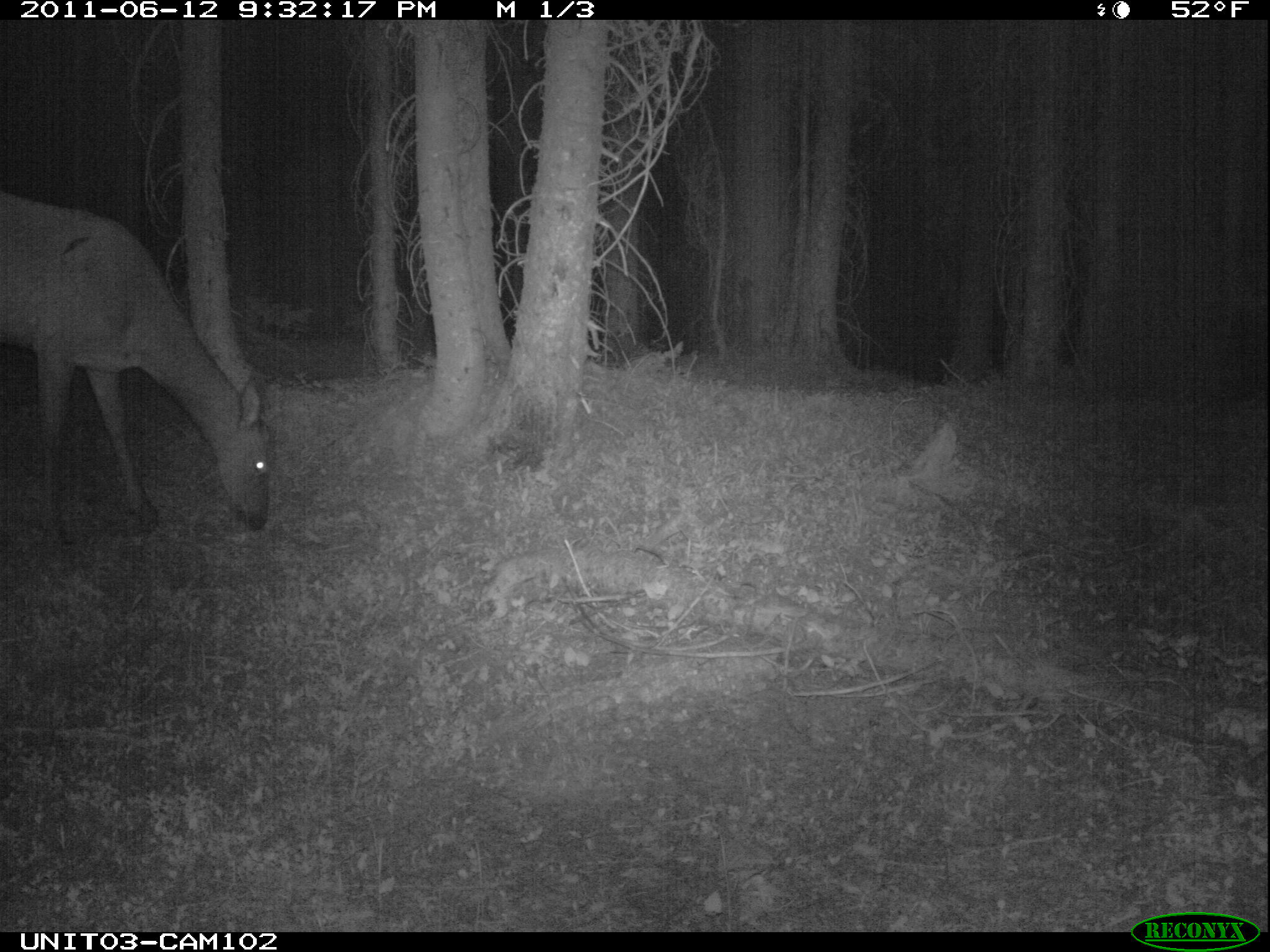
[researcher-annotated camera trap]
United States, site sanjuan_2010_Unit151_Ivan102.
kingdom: Animalia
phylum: Chordata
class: Mammalia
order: Artiodactyla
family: Cervidae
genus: Cervus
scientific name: Cervus elaphus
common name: red deer